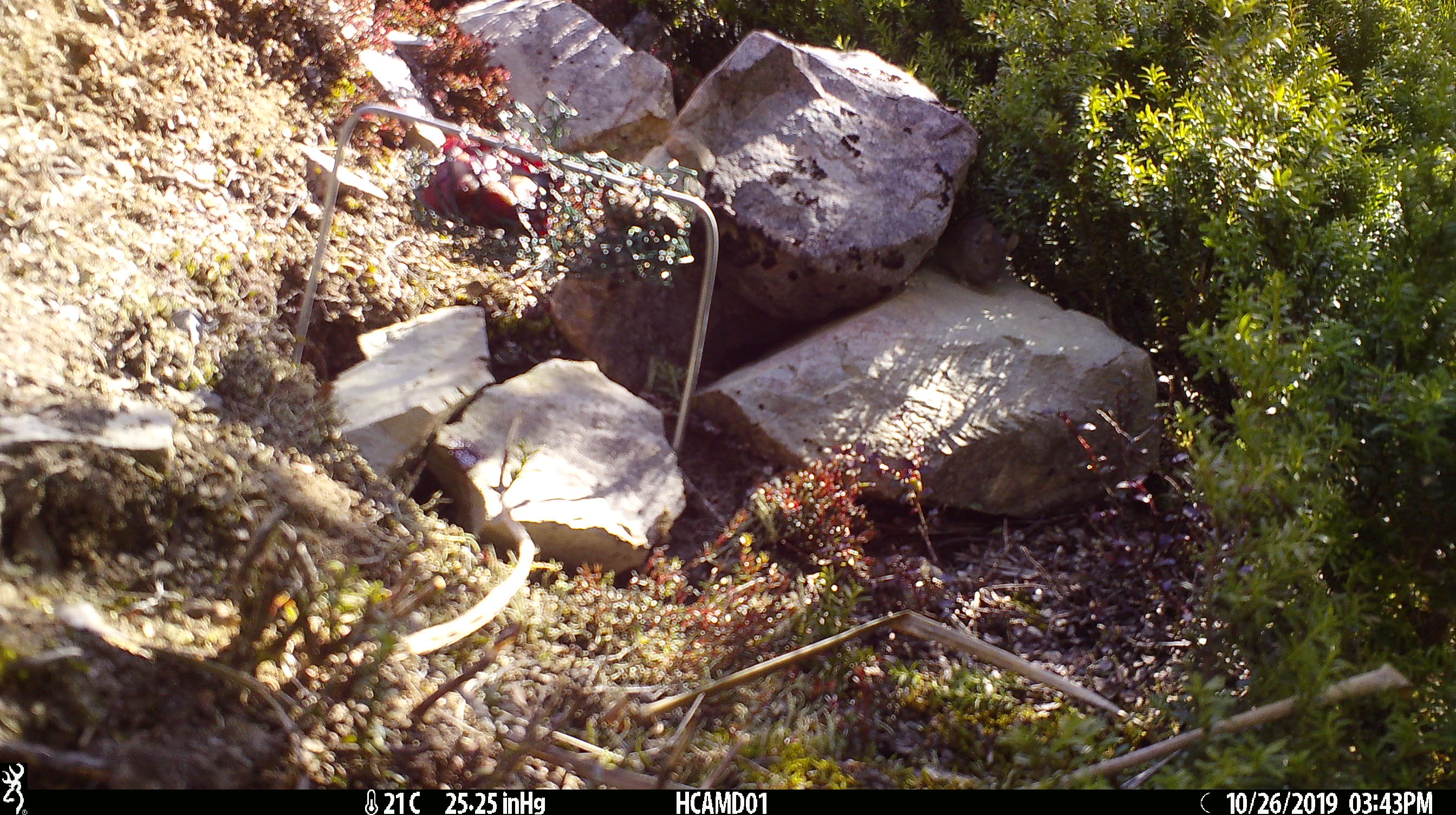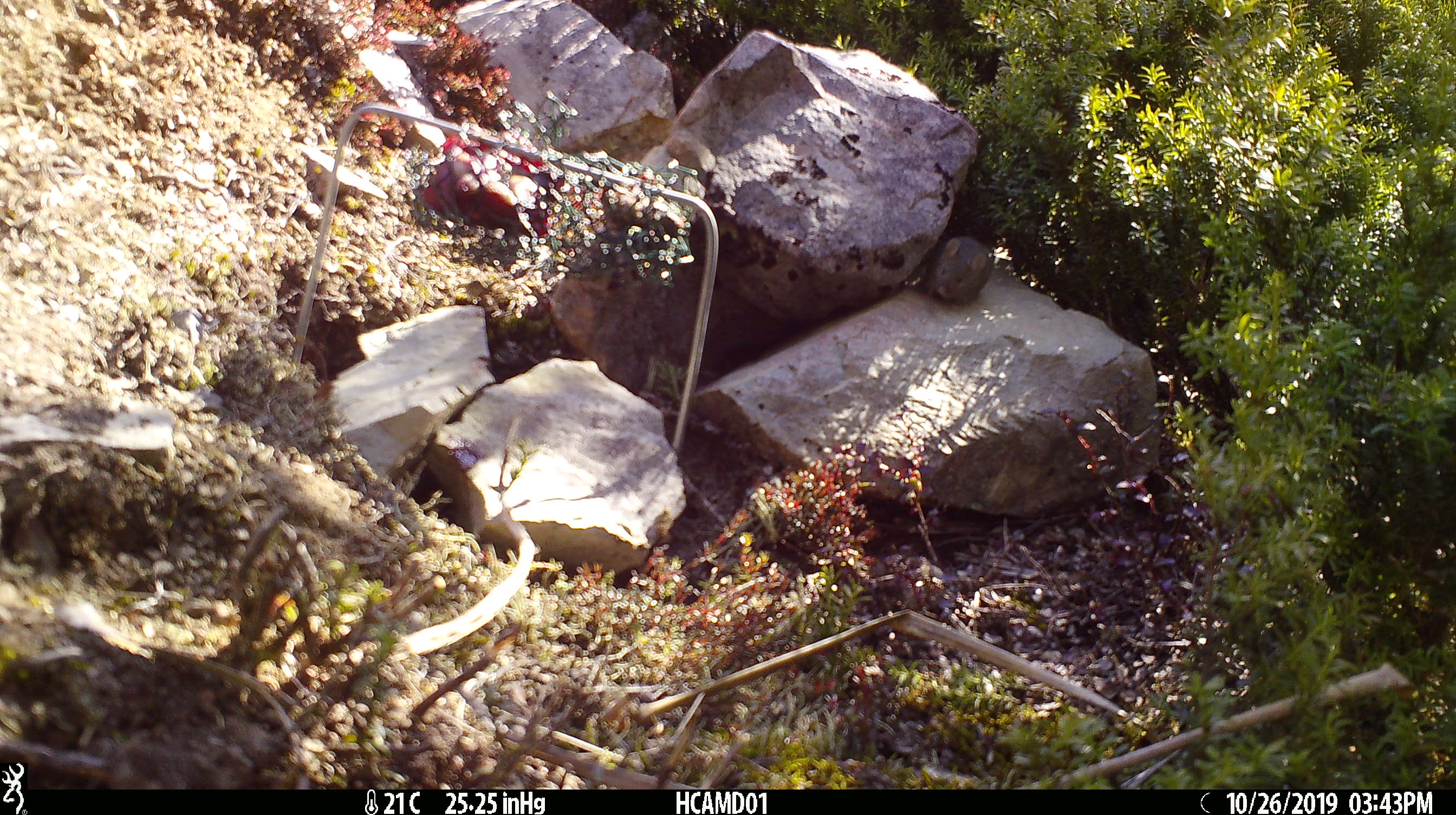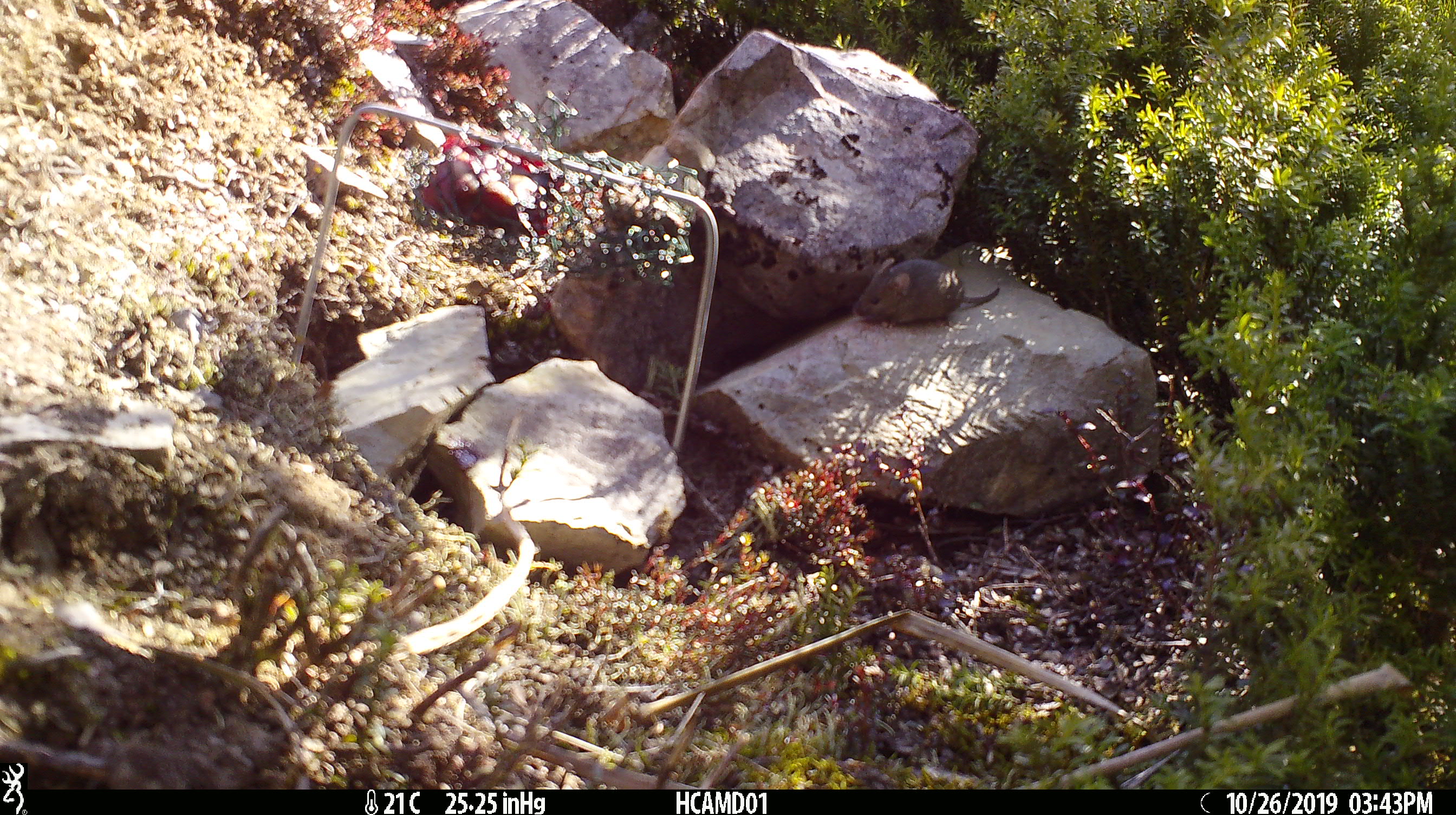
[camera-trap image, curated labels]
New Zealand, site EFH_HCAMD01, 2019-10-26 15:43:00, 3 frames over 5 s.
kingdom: Animalia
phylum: Chordata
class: Mammalia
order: Rodentia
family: Muridae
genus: Mus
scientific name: Mus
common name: mouse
Mouse (Mus).